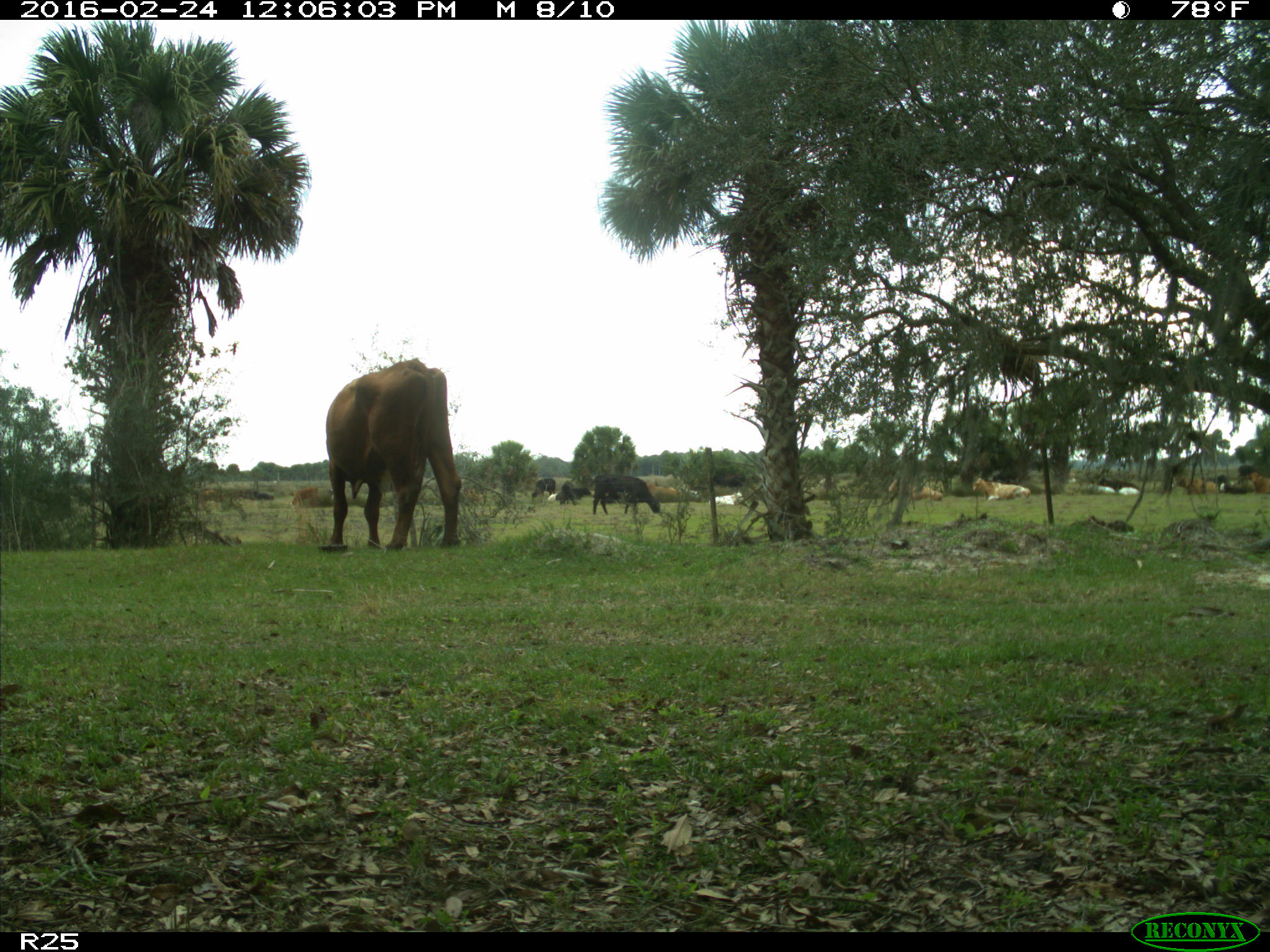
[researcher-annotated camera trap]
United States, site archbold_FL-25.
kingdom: Animalia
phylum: Chordata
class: Mammalia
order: Artiodactyla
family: Bovidae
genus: Bos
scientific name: Bos taurus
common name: domestic cow